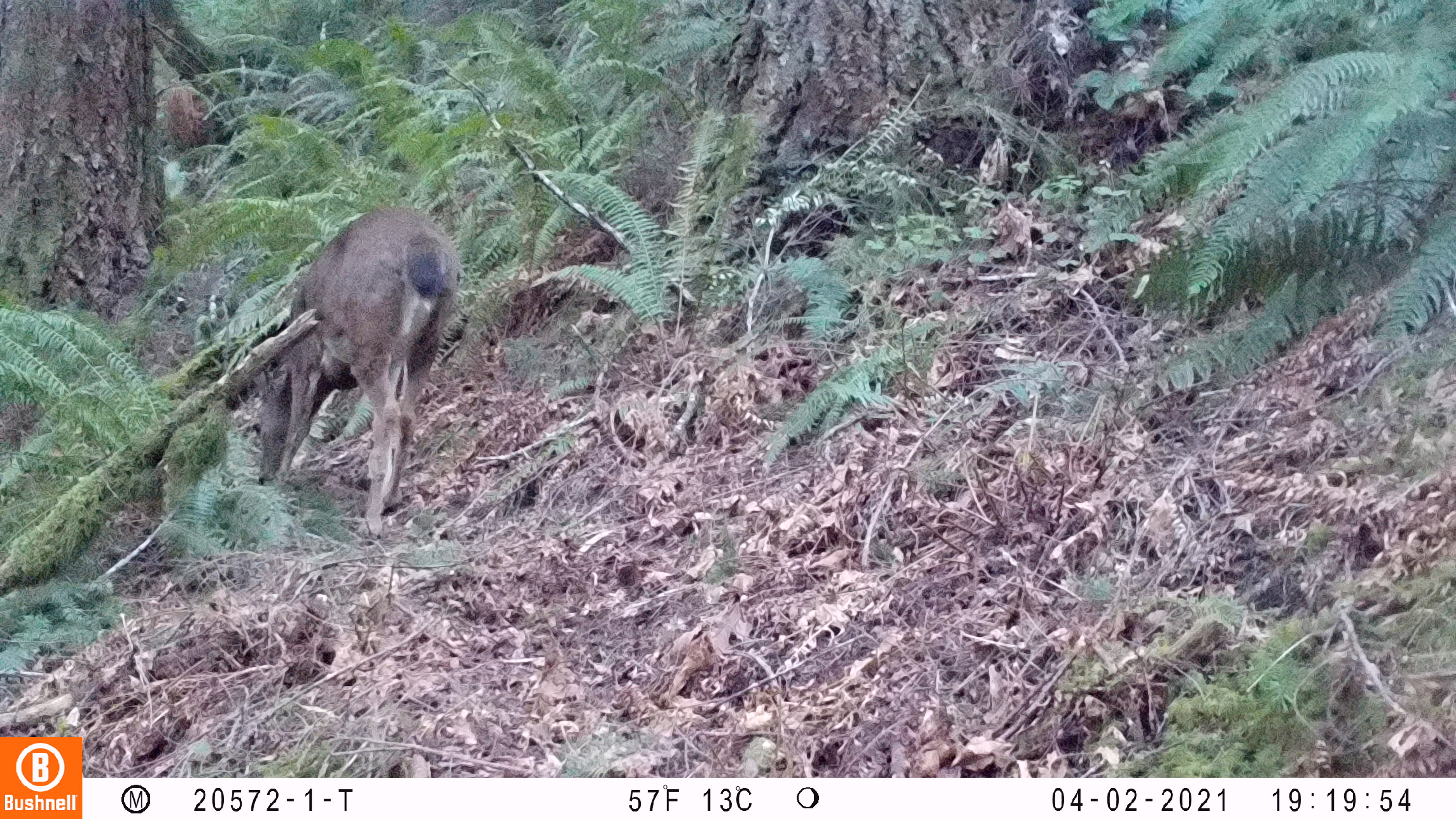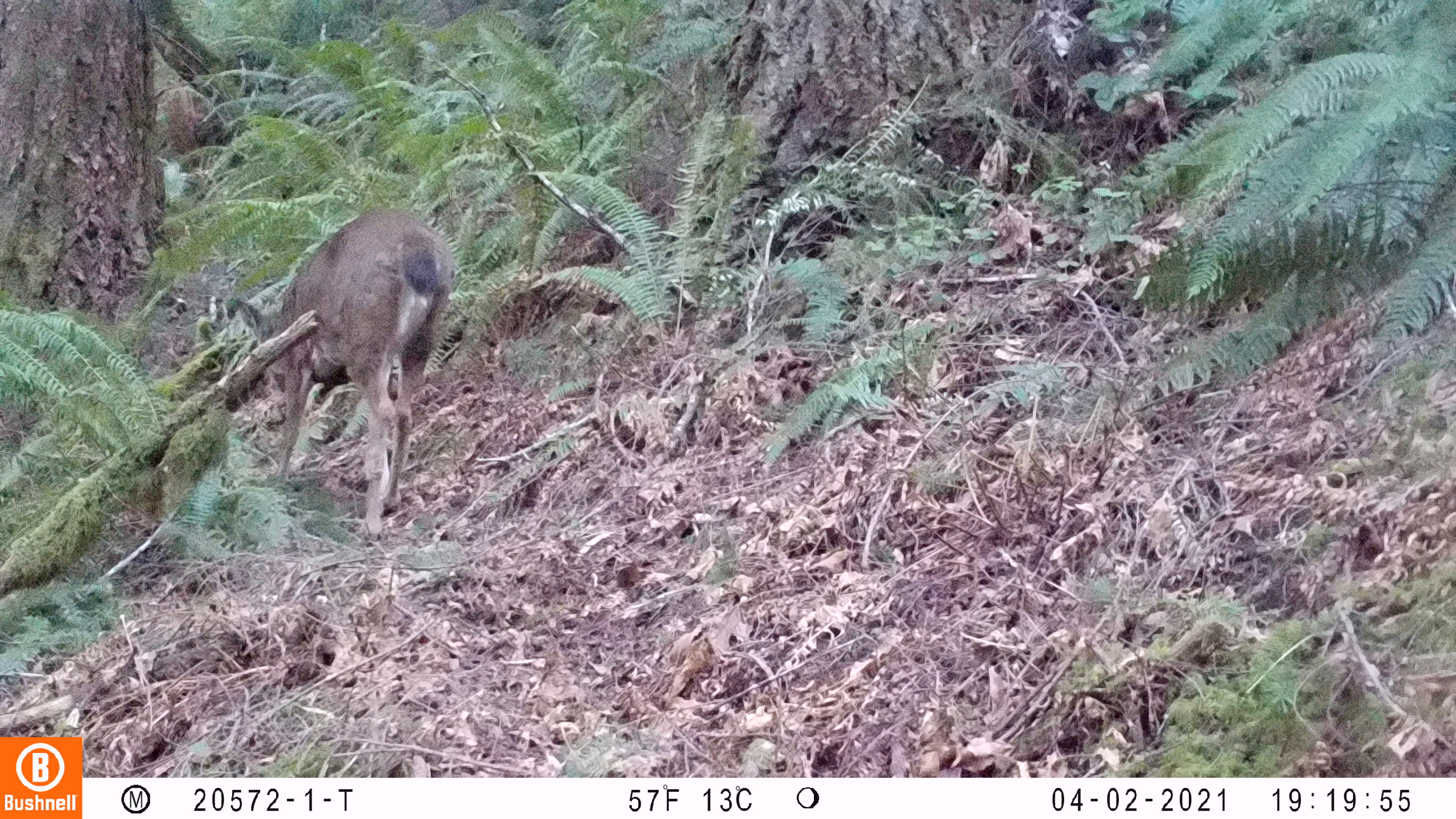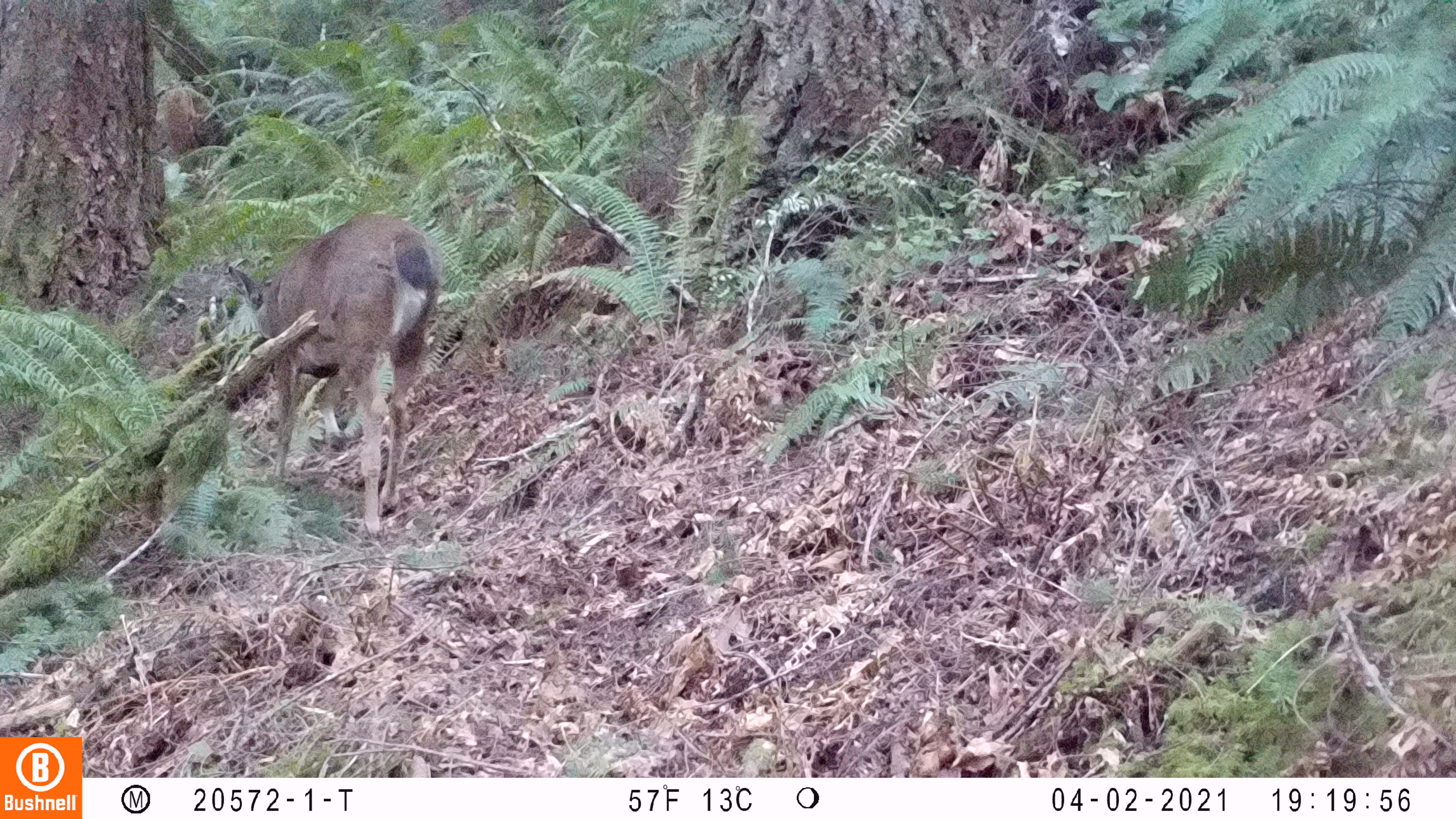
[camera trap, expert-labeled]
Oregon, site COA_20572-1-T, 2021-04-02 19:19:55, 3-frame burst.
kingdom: Animalia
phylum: Chordata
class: Mammalia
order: Artiodactyla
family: Cervidae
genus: Odocoileus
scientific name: Odocoileus hemionus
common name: black-tailed deer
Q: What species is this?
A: Black-tailed deer (Odocoileus hemionus).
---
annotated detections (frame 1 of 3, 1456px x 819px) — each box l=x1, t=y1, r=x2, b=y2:
black-tailed deer: l=243, t=203, r=462, b=542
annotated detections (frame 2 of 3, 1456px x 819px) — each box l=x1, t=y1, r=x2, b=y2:
black-tailed deer: l=233, t=203, r=456, b=517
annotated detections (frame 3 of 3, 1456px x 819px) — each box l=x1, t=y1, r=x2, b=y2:
black-tailed deer: l=260, t=203, r=435, b=557